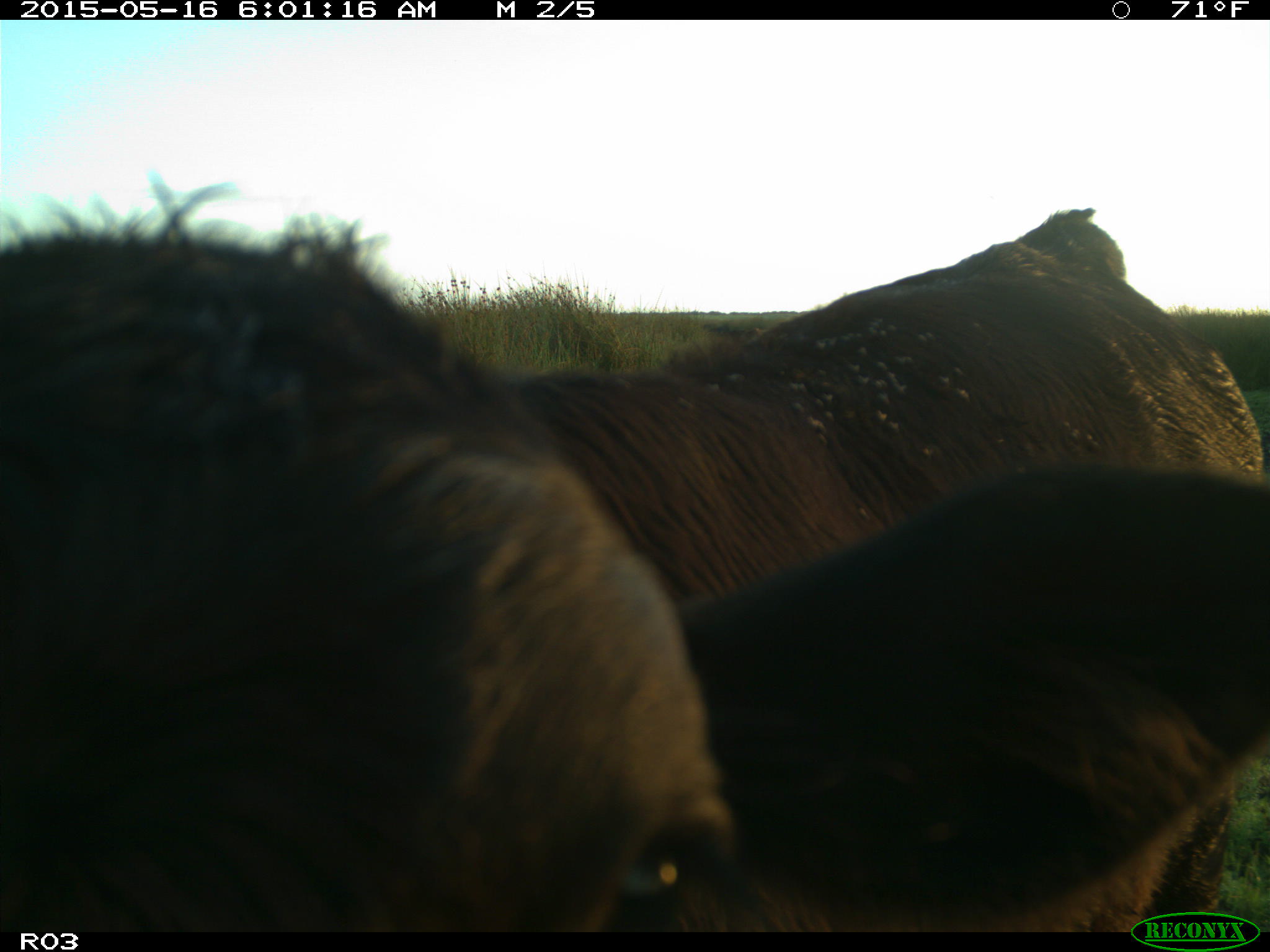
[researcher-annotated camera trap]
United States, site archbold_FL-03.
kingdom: Animalia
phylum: Chordata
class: Mammalia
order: Artiodactyla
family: Bovidae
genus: Bos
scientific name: Bos taurus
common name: domestic cow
Bos taurus (domestic cow).